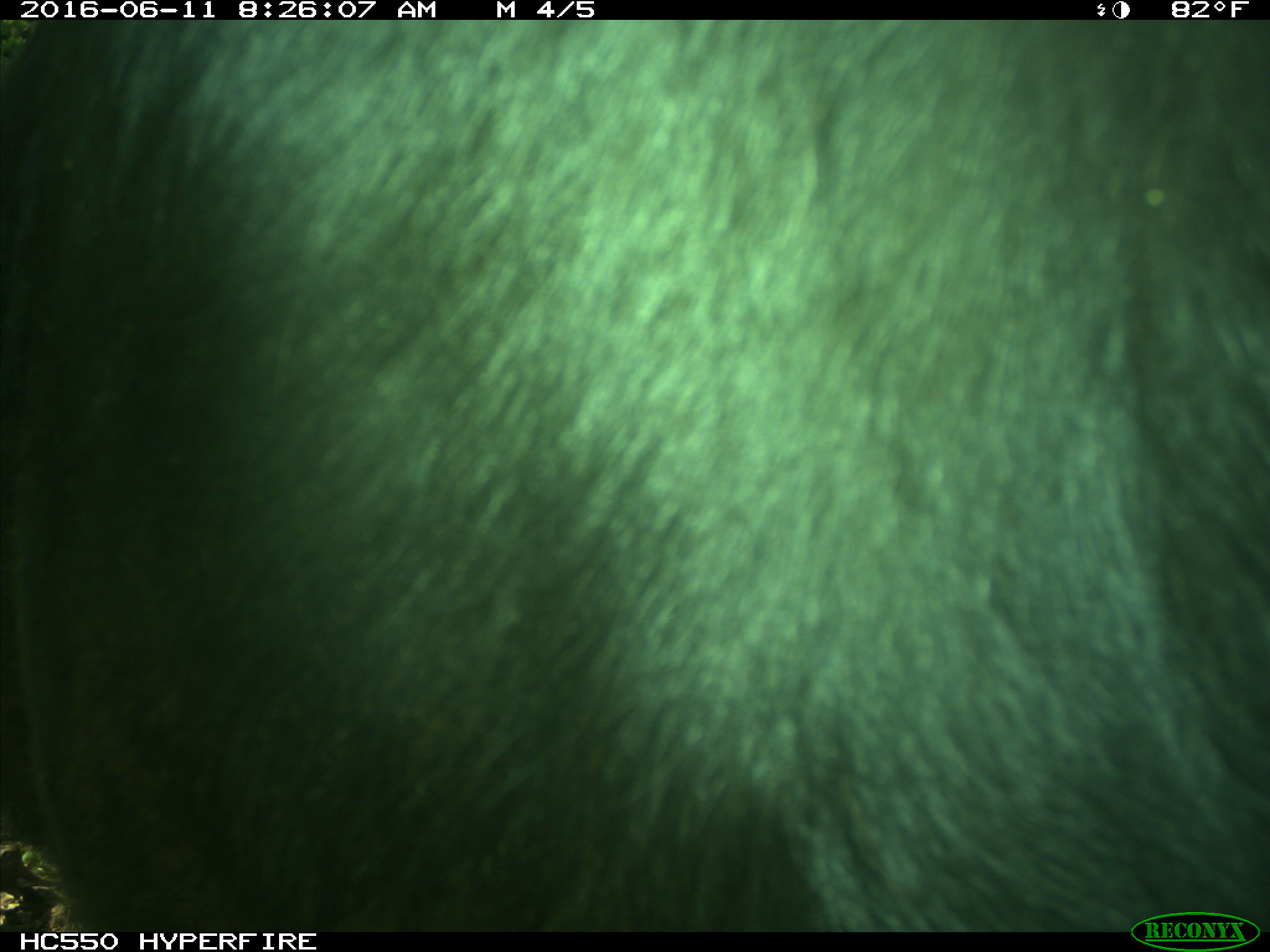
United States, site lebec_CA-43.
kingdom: Animalia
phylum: Chordata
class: Mammalia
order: Artiodactyla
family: Bovidae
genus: Bos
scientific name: Bos taurus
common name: domestic cow